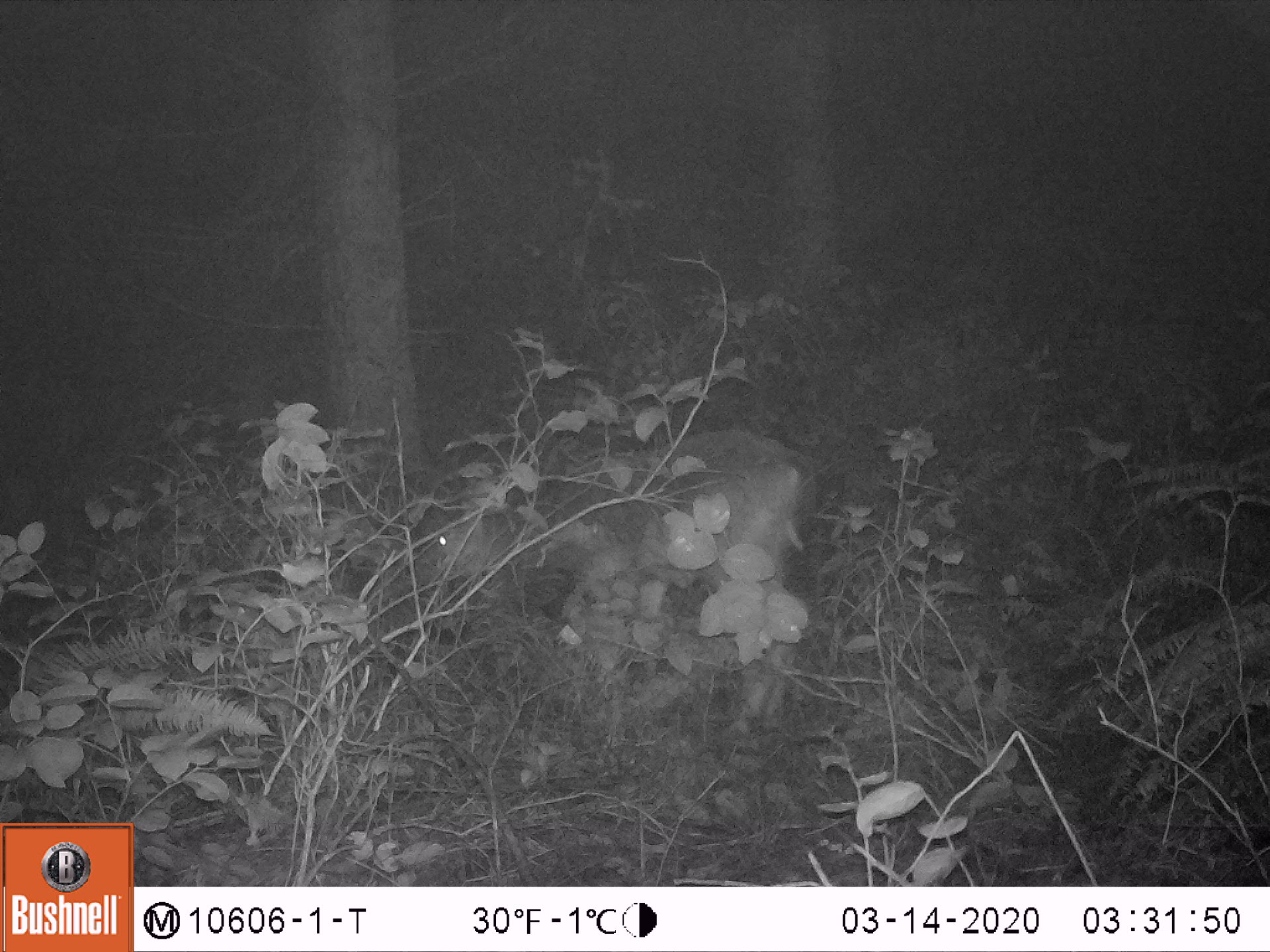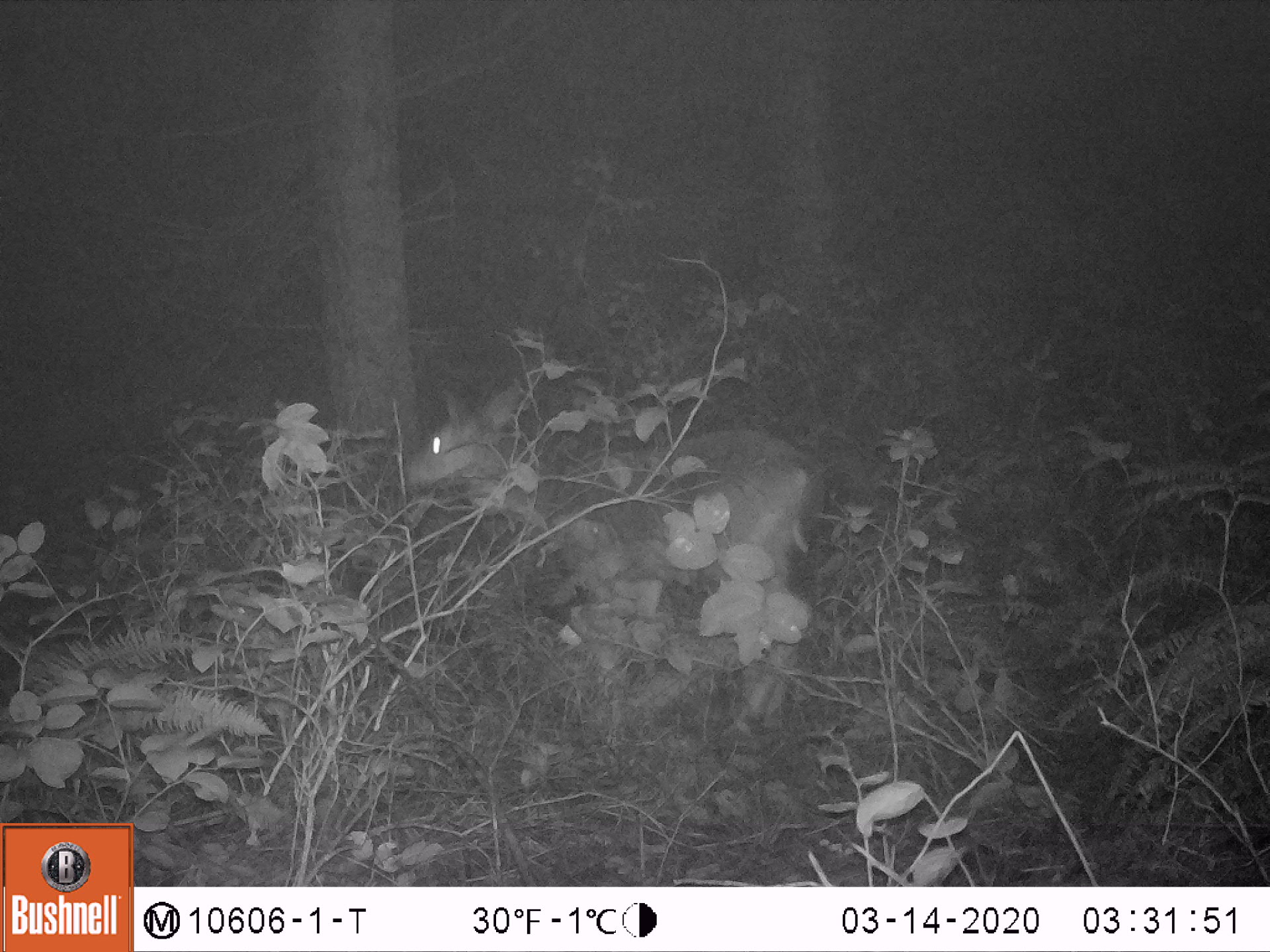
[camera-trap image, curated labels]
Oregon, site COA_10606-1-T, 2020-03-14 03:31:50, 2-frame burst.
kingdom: Animalia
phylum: Chordata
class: Mammalia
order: Artiodactyla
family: Cervidae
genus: Odocoileus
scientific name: Odocoileus hemionus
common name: black-tailed deer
Black-tailed deer (Odocoileus hemionus).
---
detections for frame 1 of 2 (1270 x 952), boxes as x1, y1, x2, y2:
black-tailed deer: 415, 406, 827, 732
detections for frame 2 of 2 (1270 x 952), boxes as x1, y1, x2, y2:
black-tailed deer: 384, 375, 821, 593